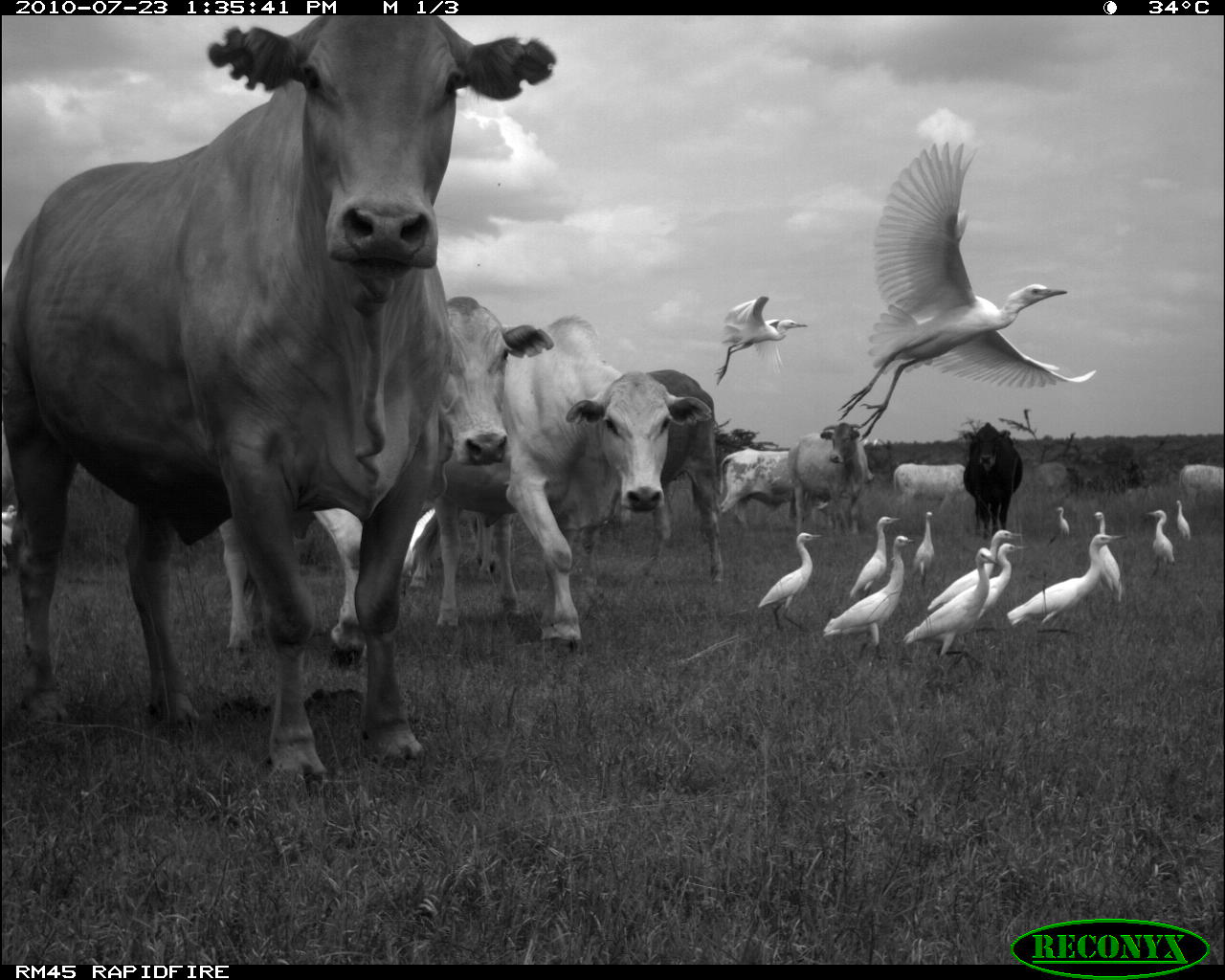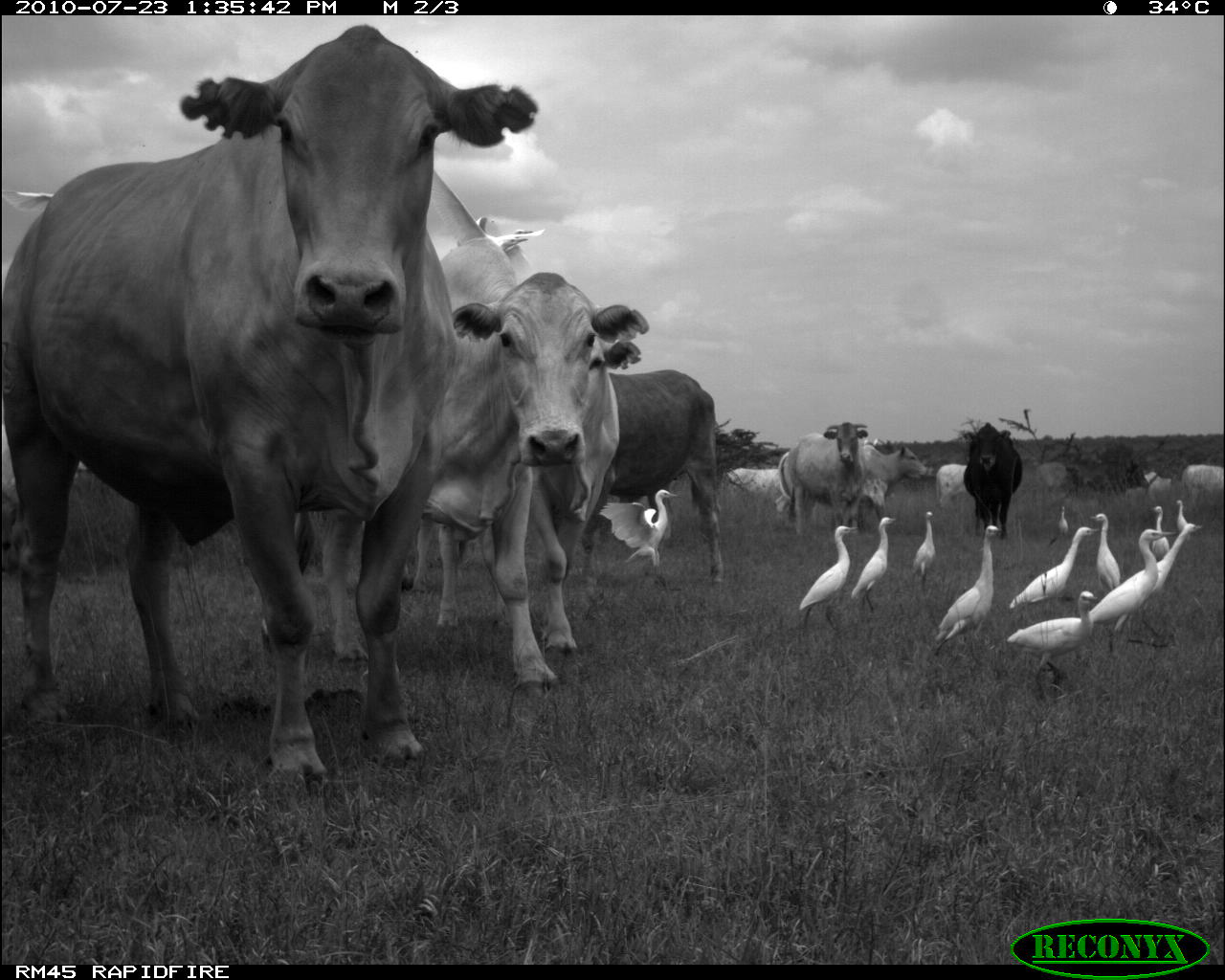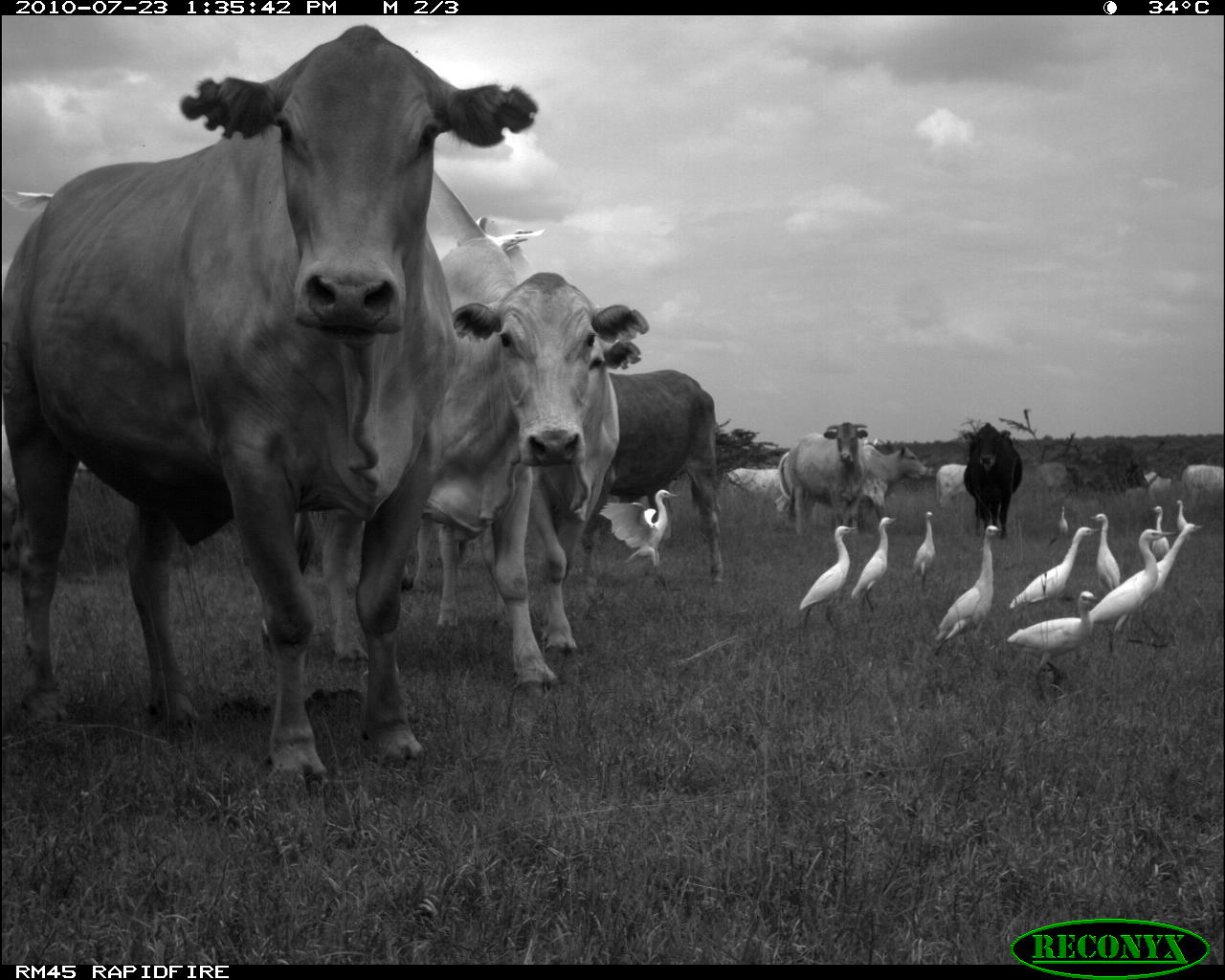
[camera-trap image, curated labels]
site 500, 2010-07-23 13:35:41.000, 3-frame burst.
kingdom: Animalia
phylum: Chordata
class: Mammalia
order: Artiodactyla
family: Bovidae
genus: Tragelaphus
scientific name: Tragelaphus oryx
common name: eland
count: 9